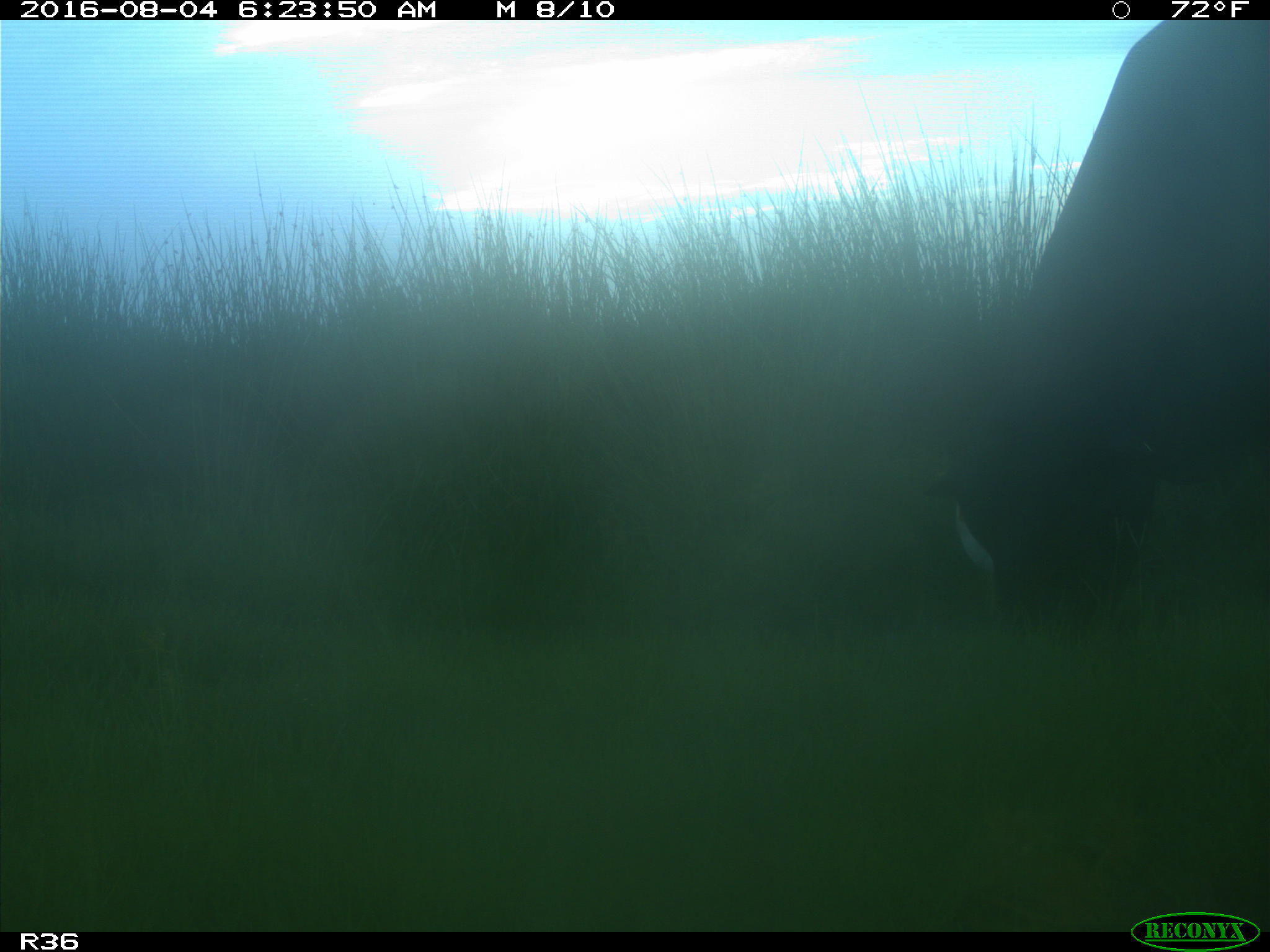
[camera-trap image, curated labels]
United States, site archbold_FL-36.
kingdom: Animalia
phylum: Chordata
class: Mammalia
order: Artiodactyla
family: Bovidae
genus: Bos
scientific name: Bos taurus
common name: domestic cow